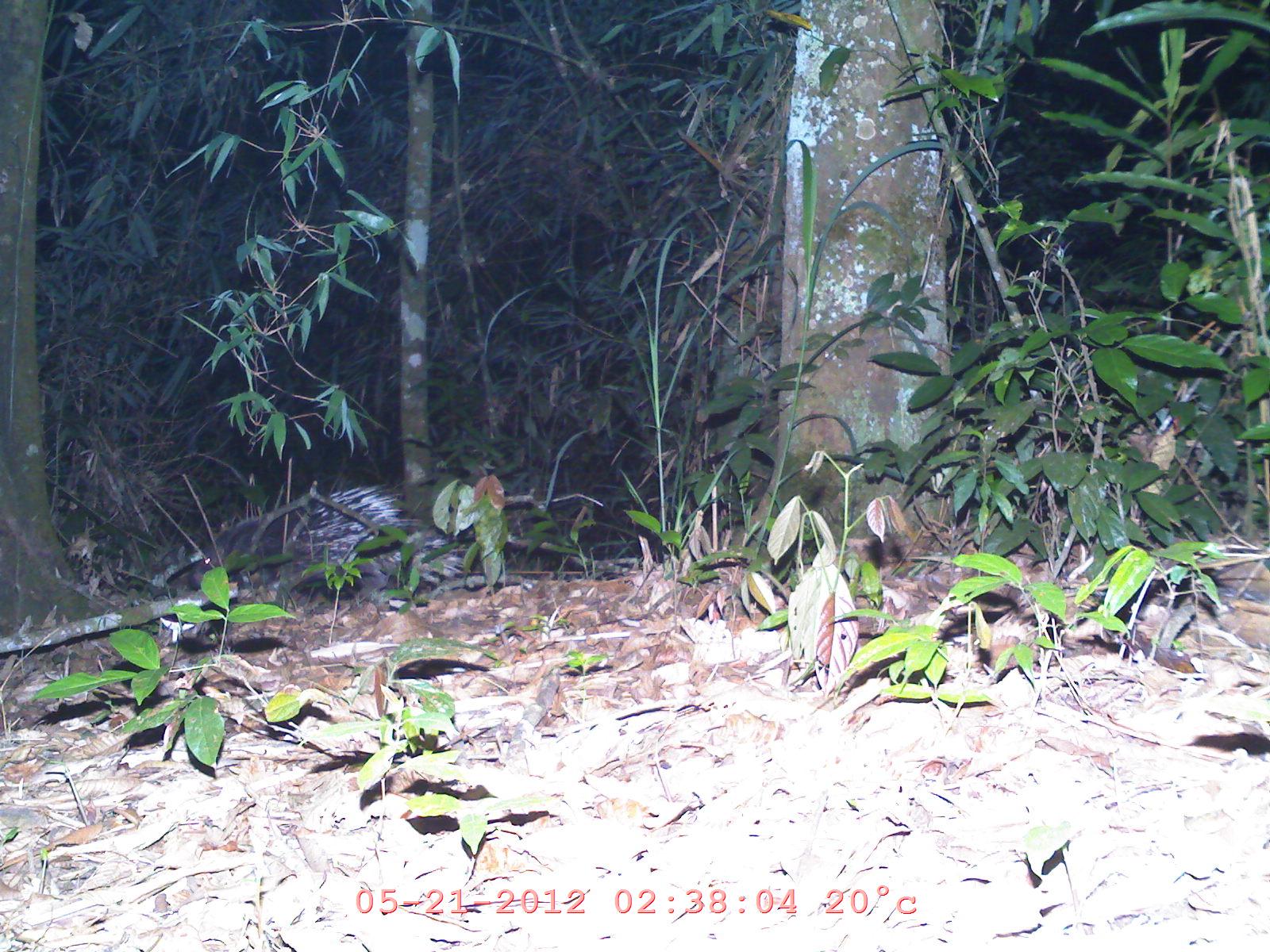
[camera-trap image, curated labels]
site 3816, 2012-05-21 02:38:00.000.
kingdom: Animalia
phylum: Chordata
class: Mammalia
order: Rodentia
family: Hystricidae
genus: Hystrix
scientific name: Hystrix brachyura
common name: east asian porcupine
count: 1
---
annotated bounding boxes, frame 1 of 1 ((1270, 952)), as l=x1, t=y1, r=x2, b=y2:
hystrix brachyura: l=187, t=484, r=471, b=608